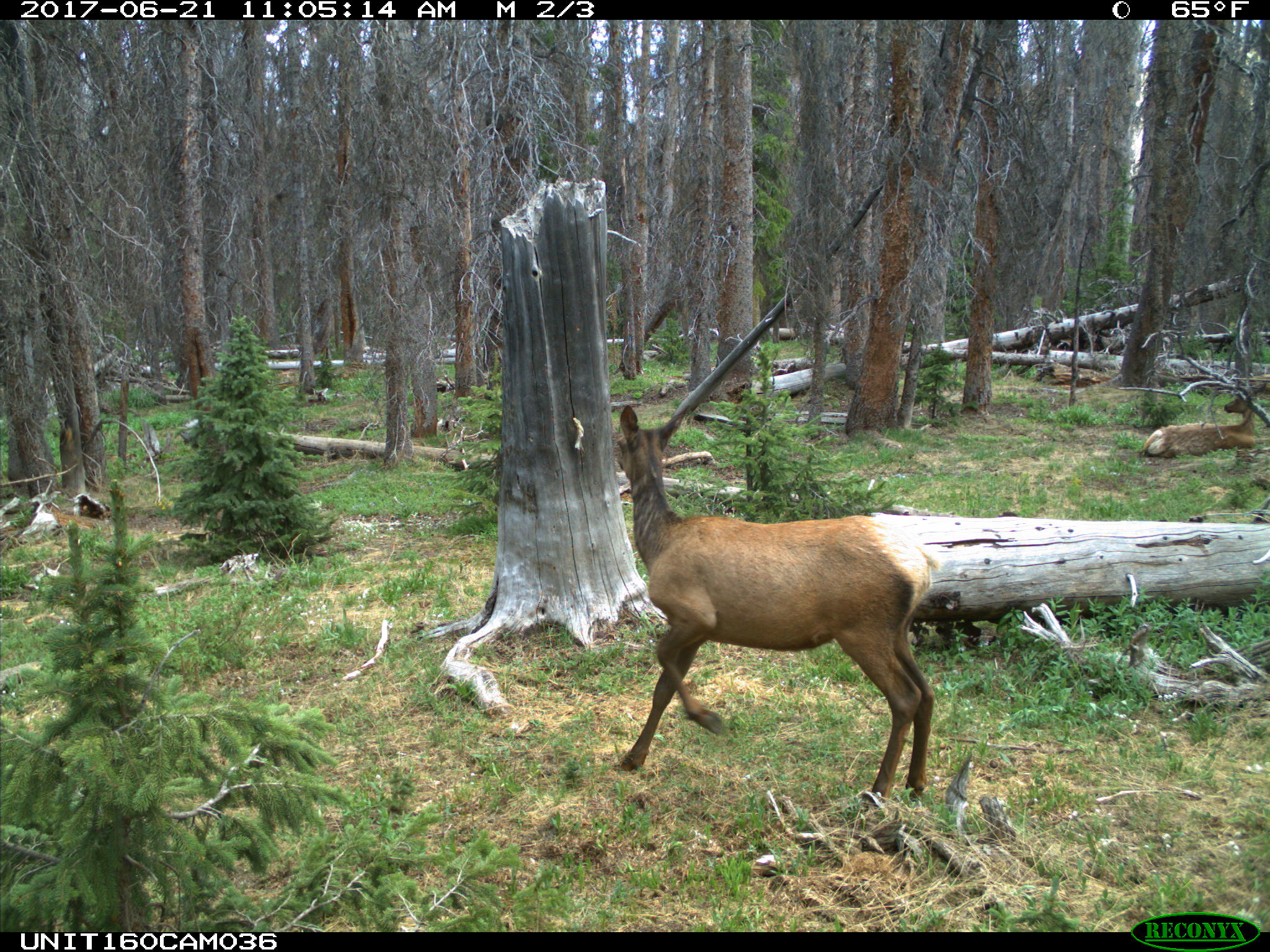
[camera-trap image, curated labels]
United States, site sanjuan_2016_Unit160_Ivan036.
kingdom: Animalia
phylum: Chordata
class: Mammalia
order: Artiodactyla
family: Cervidae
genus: Cervus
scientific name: Cervus elaphus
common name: red deer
Cervus elaphus (red deer).